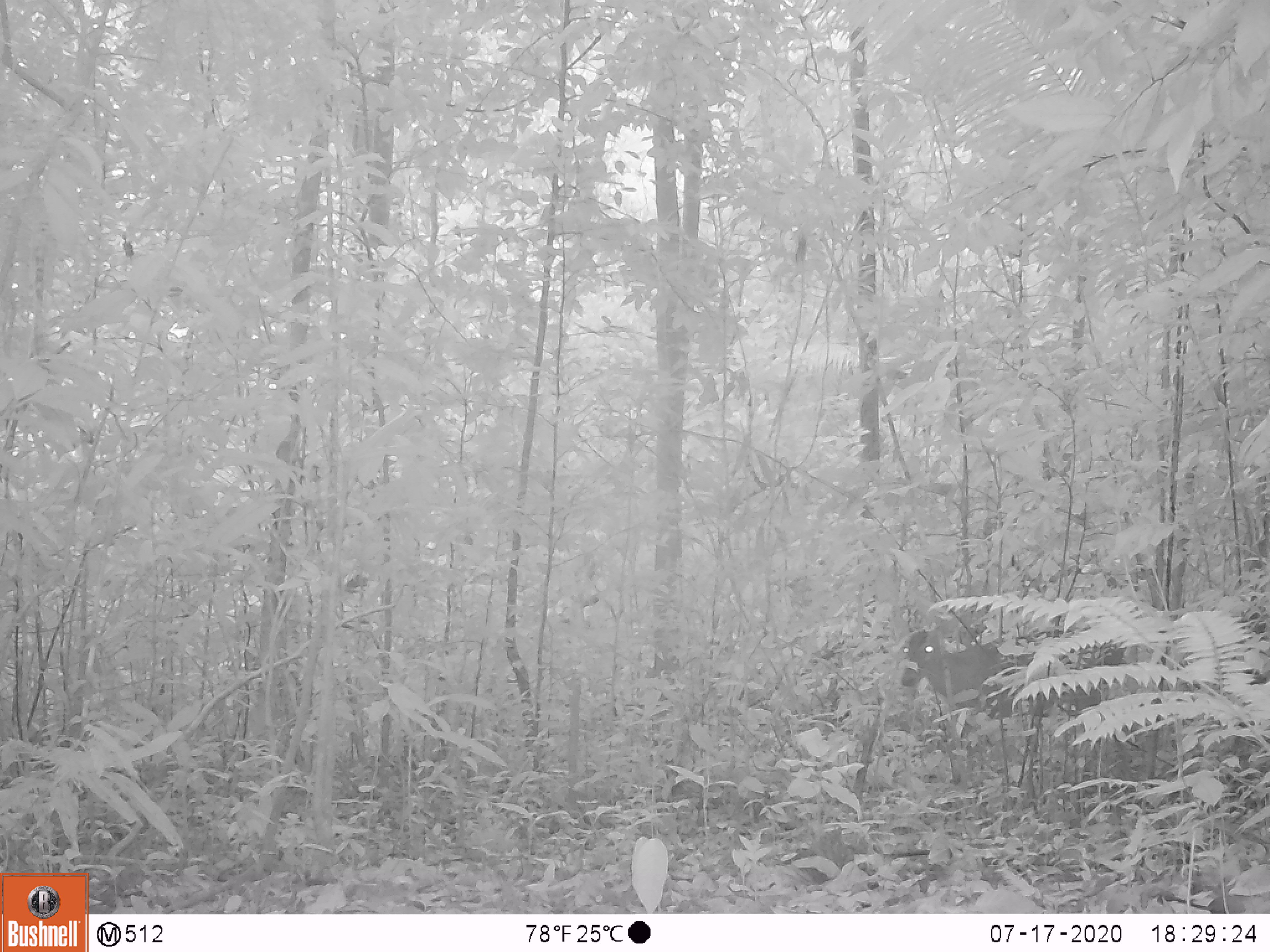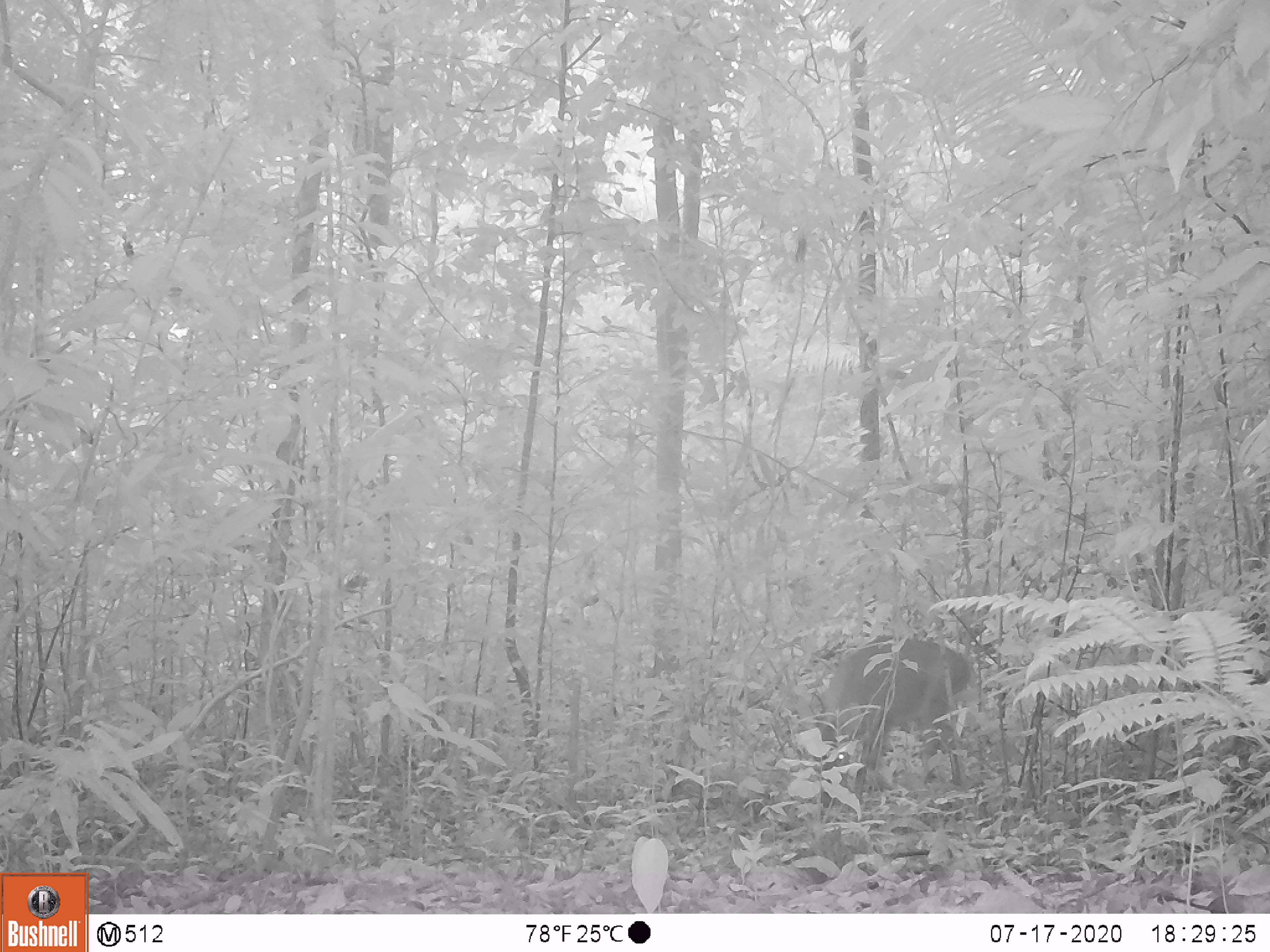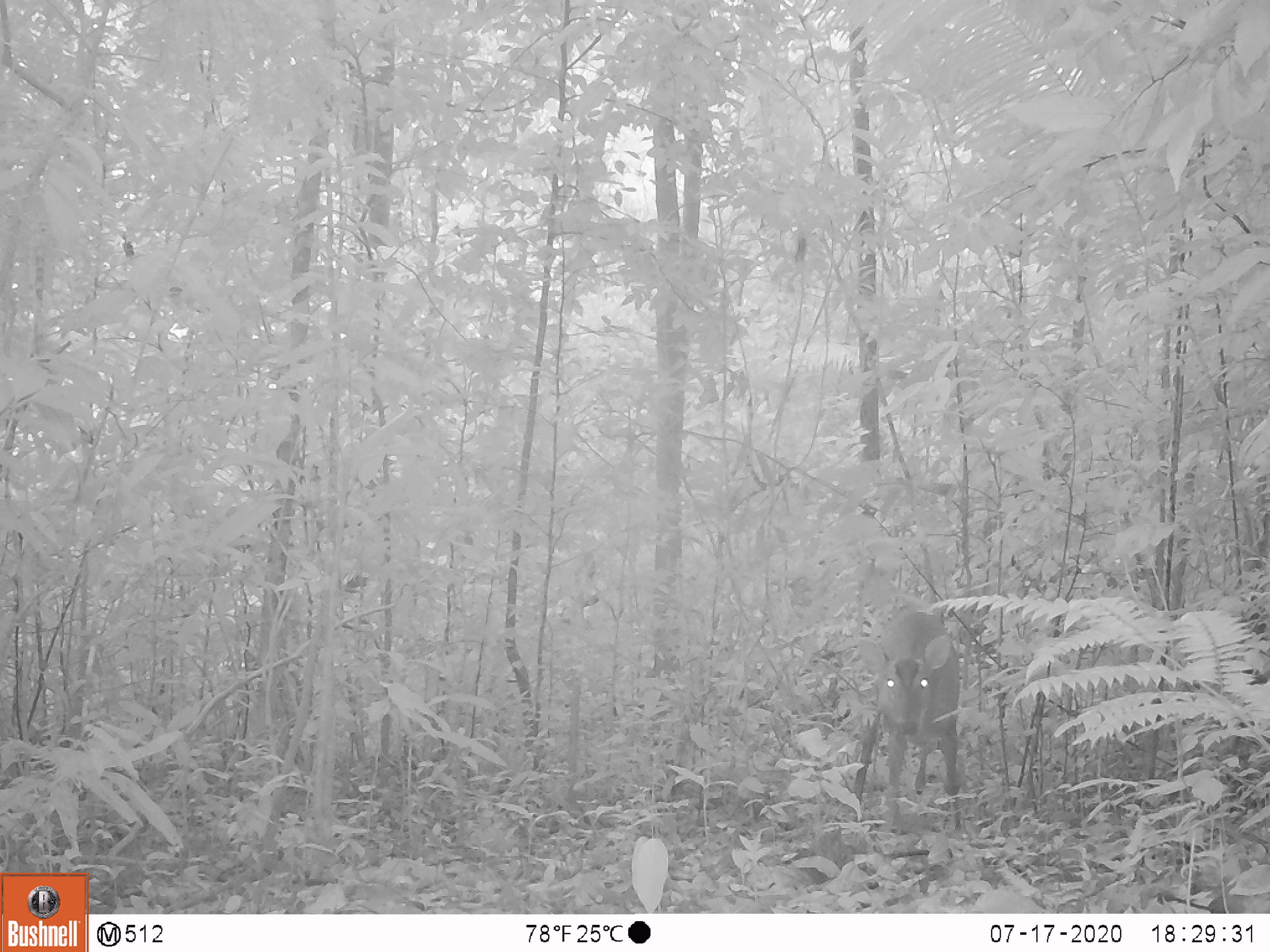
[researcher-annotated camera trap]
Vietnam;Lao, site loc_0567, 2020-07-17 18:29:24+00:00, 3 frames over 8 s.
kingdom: Animalia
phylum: Chordata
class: Mammalia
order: Artiodactyla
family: Cervidae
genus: Muntiacus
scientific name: Muntiacus vuquangensis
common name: large-antlered muntjac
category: large antlered muntjac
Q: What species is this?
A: Large antlered muntjac (large-antlered muntjac) (Muntiacus vuquangensis).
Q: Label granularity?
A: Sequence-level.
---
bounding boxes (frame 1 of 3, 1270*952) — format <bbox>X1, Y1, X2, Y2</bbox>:
large antlered muntjac: <bbox>891, 614, 1132, 788</bbox>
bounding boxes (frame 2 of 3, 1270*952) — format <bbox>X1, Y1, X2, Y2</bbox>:
large antlered muntjac: <bbox>808, 638, 971, 807</bbox>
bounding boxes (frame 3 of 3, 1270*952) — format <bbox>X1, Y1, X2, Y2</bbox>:
large antlered muntjac: <bbox>853, 607, 961, 833</bbox>